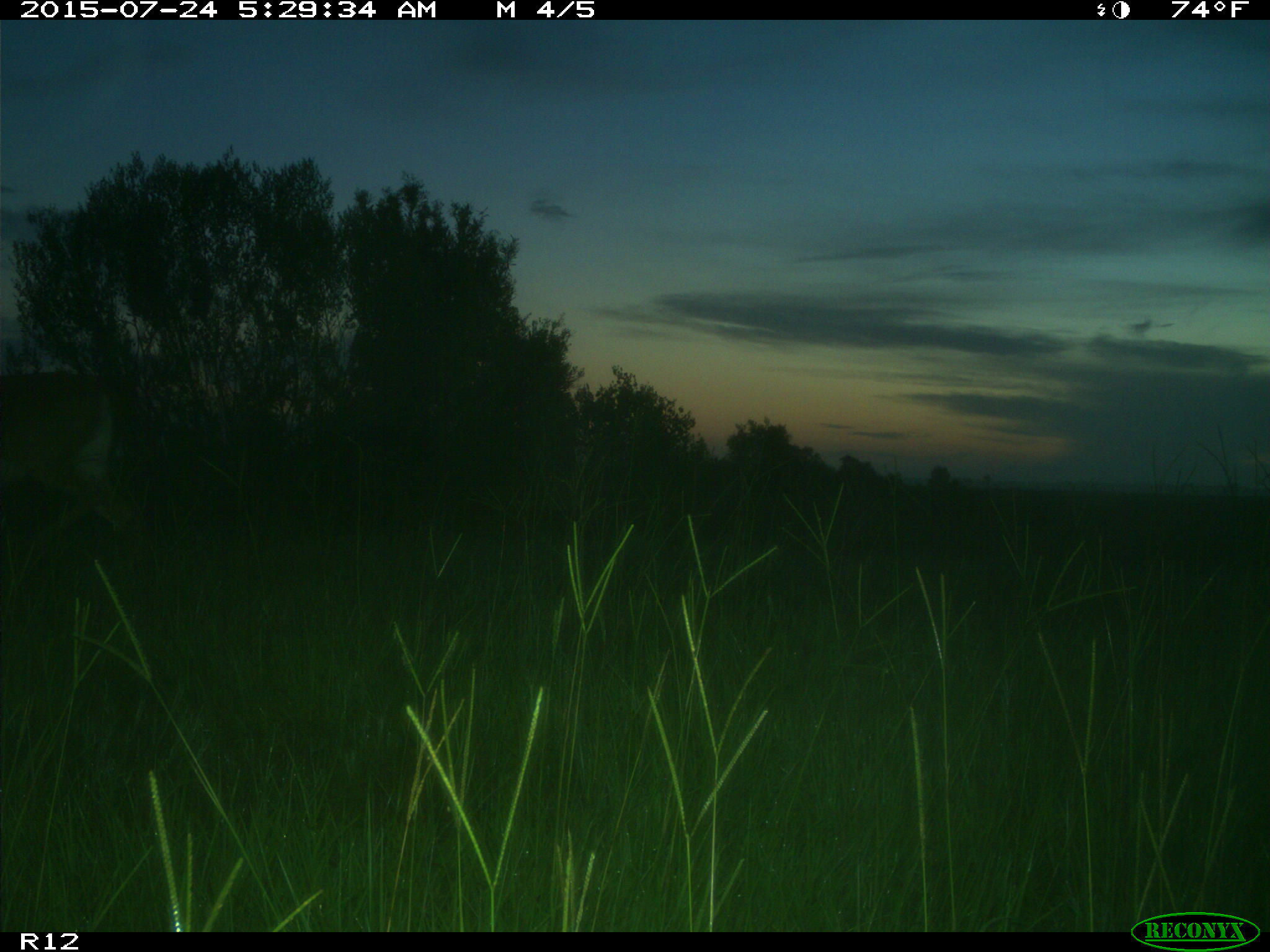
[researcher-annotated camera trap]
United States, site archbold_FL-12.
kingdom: Animalia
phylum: Chordata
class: Mammalia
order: Artiodactyla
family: Cervidae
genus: Odocoileus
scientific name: Odocoileus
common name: deer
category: unidentified deer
Unidentified deer (deer) (Odocoileus).